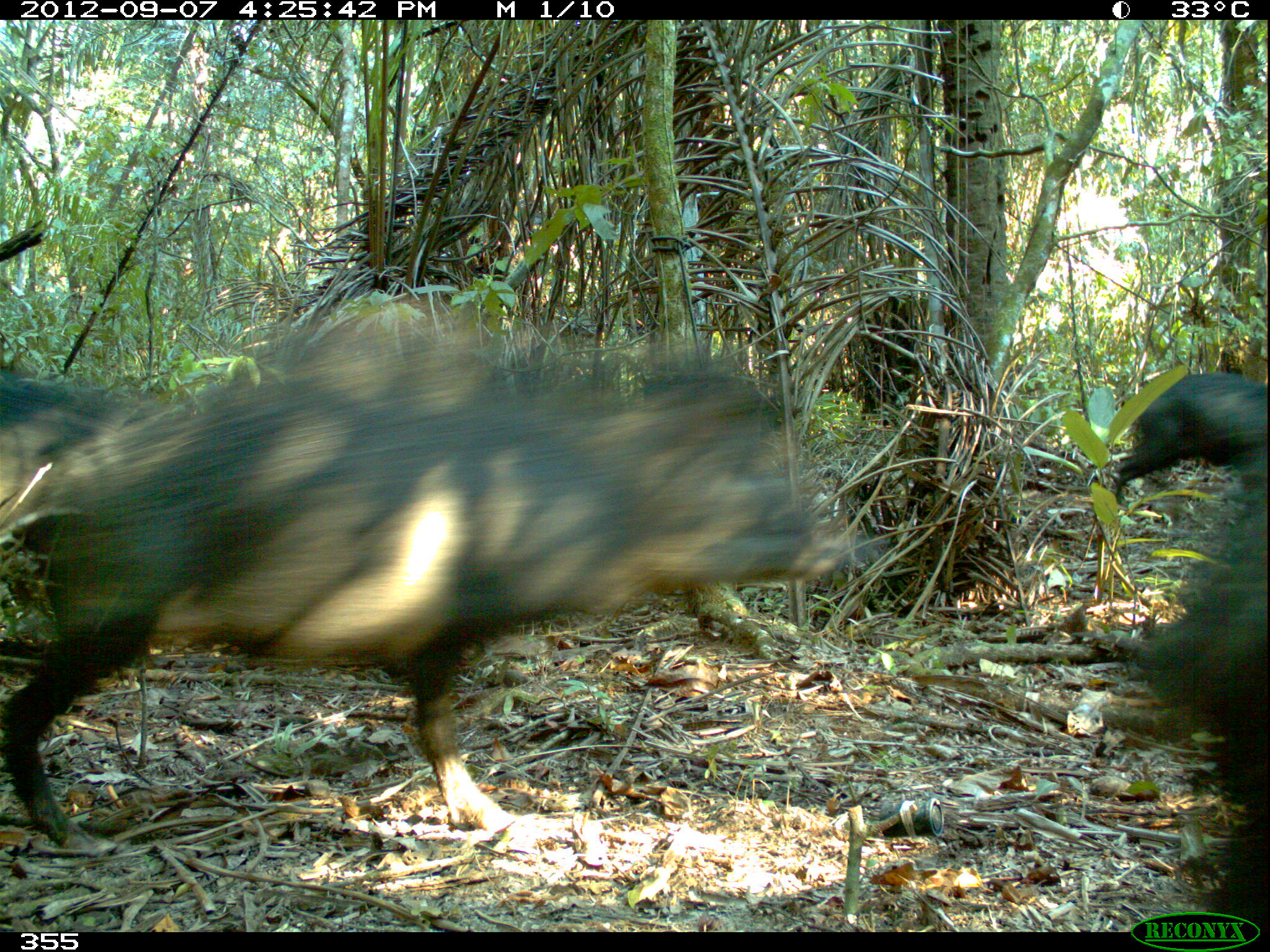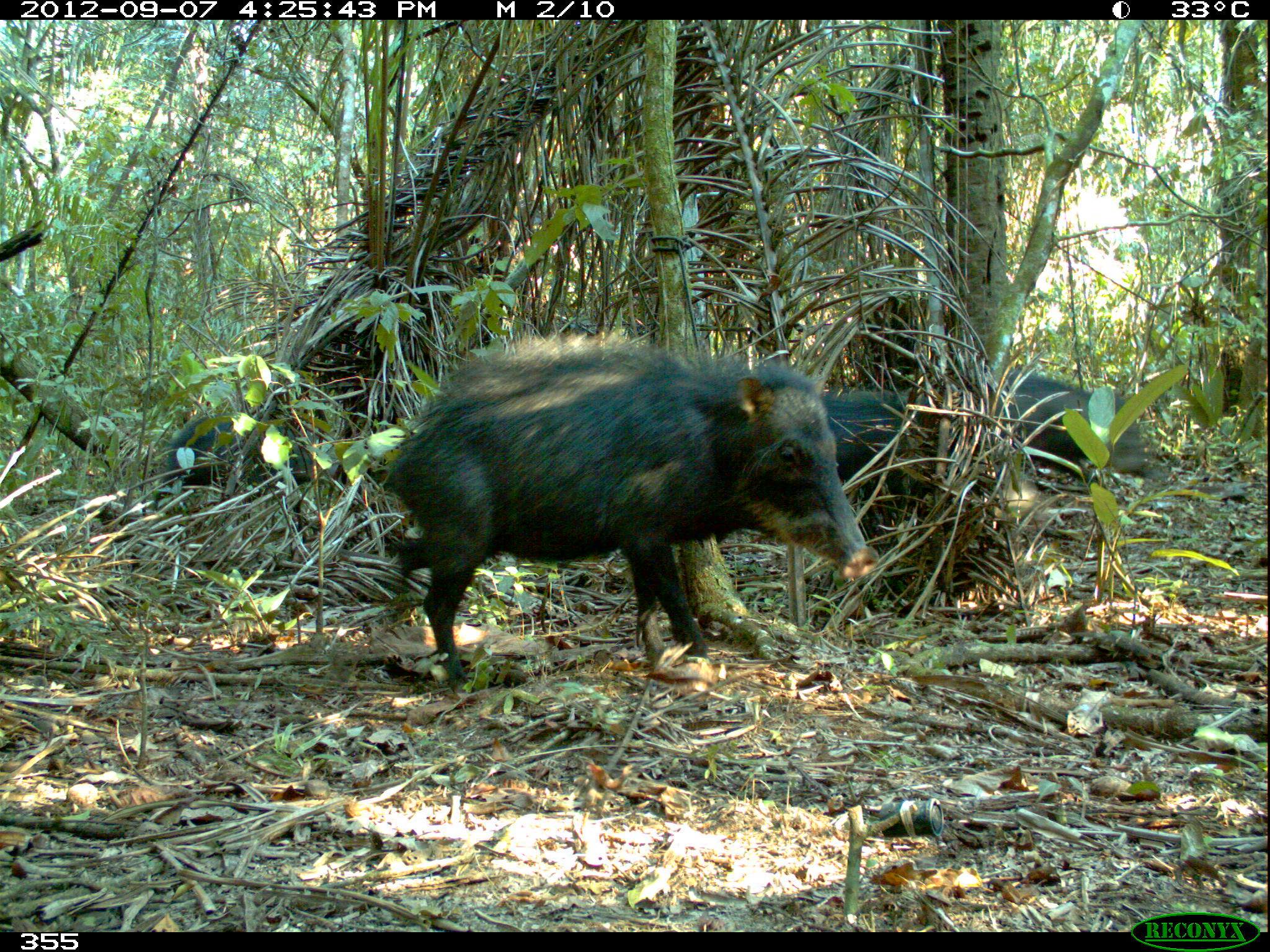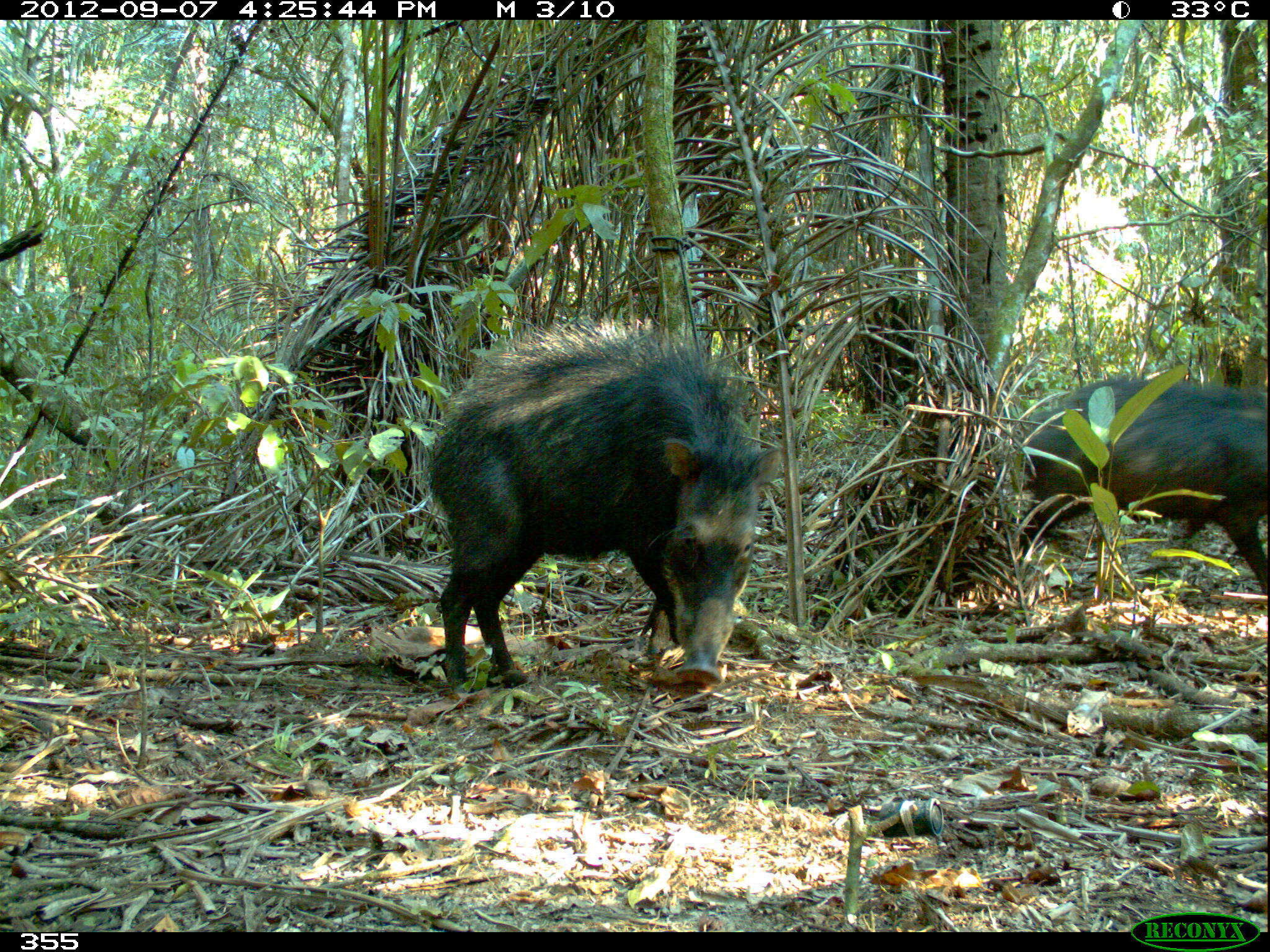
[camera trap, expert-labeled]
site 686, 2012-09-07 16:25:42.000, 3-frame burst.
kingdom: Animalia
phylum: Chordata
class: Mammalia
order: Artiodactyla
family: Tayassuidae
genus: Tayassu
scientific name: Tayassu pecari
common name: white-lipped peccary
Tayassu pecari (white-lipped peccary).